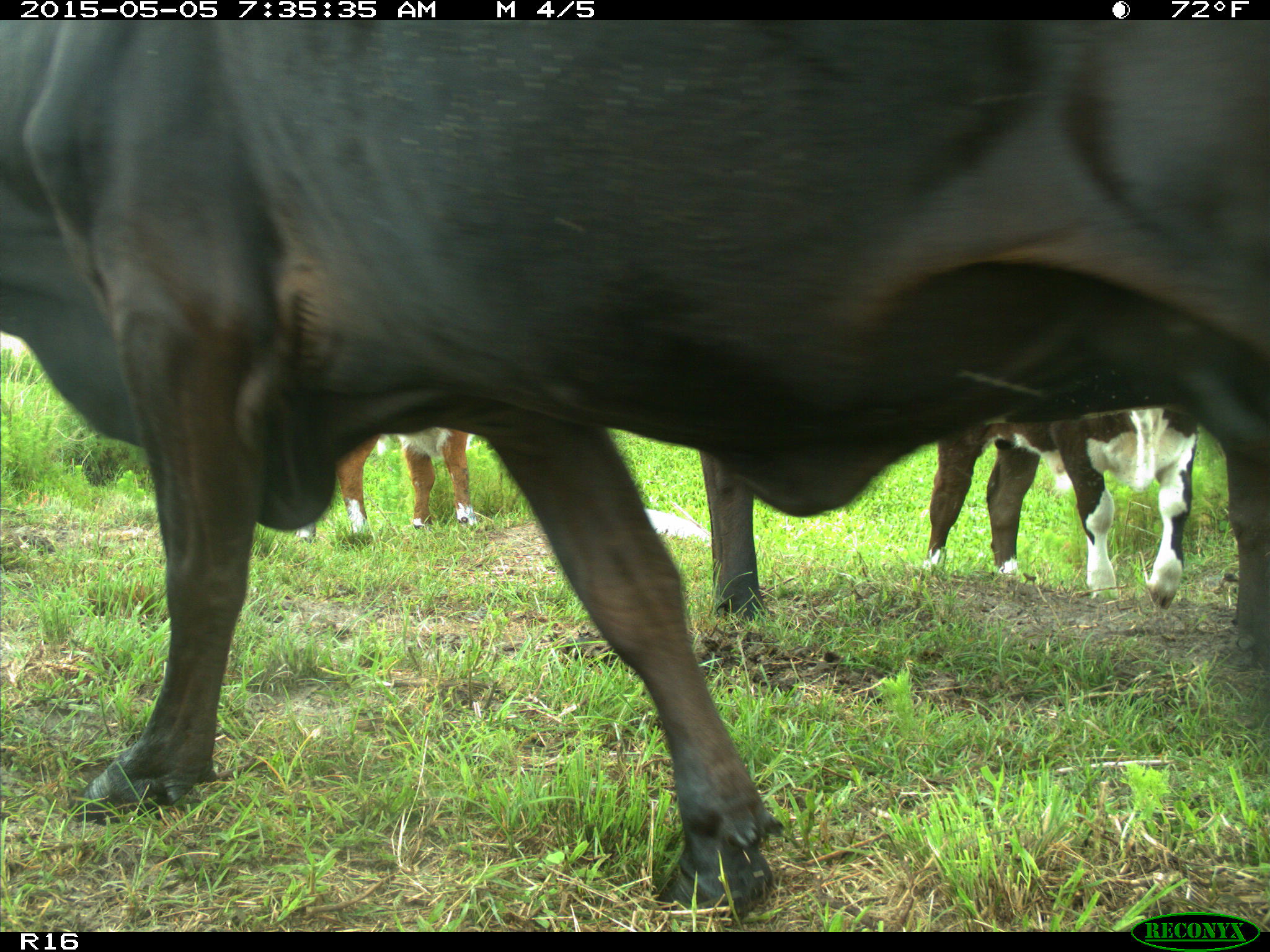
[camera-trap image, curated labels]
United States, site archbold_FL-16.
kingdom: Animalia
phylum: Chordata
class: Mammalia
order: Artiodactyla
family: Bovidae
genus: Bos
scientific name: Bos taurus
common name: domestic cow